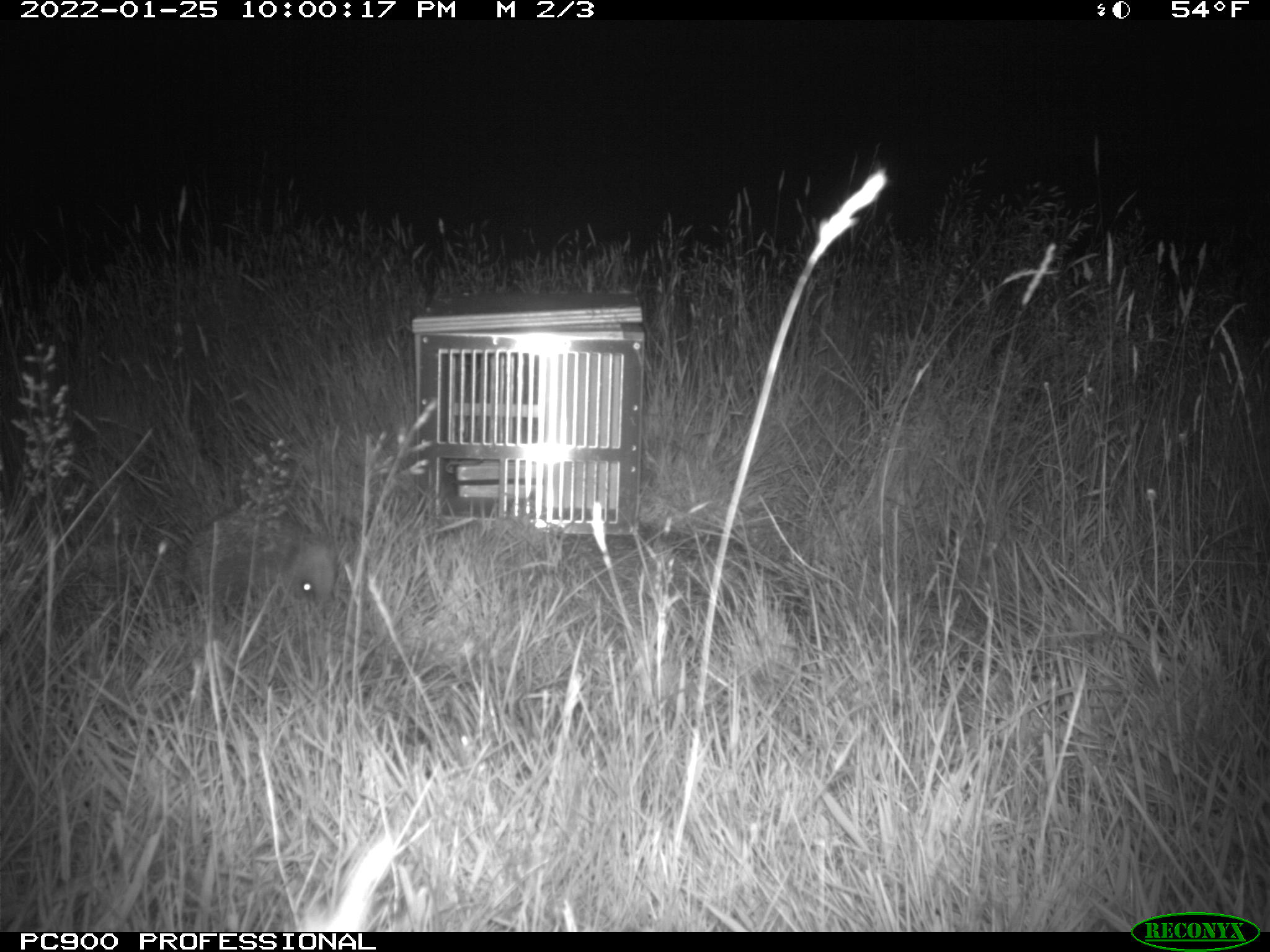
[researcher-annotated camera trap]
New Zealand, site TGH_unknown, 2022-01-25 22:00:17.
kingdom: Animalia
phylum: Chordata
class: Mammalia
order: Eulipotyphla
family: Erinaceidae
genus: Erinaceus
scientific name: Erinaceus europaeus europaeus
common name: european hedgehog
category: hedgehog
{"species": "hedgehog (european hedgehog) (Erinaceus europaeus europaeus)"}